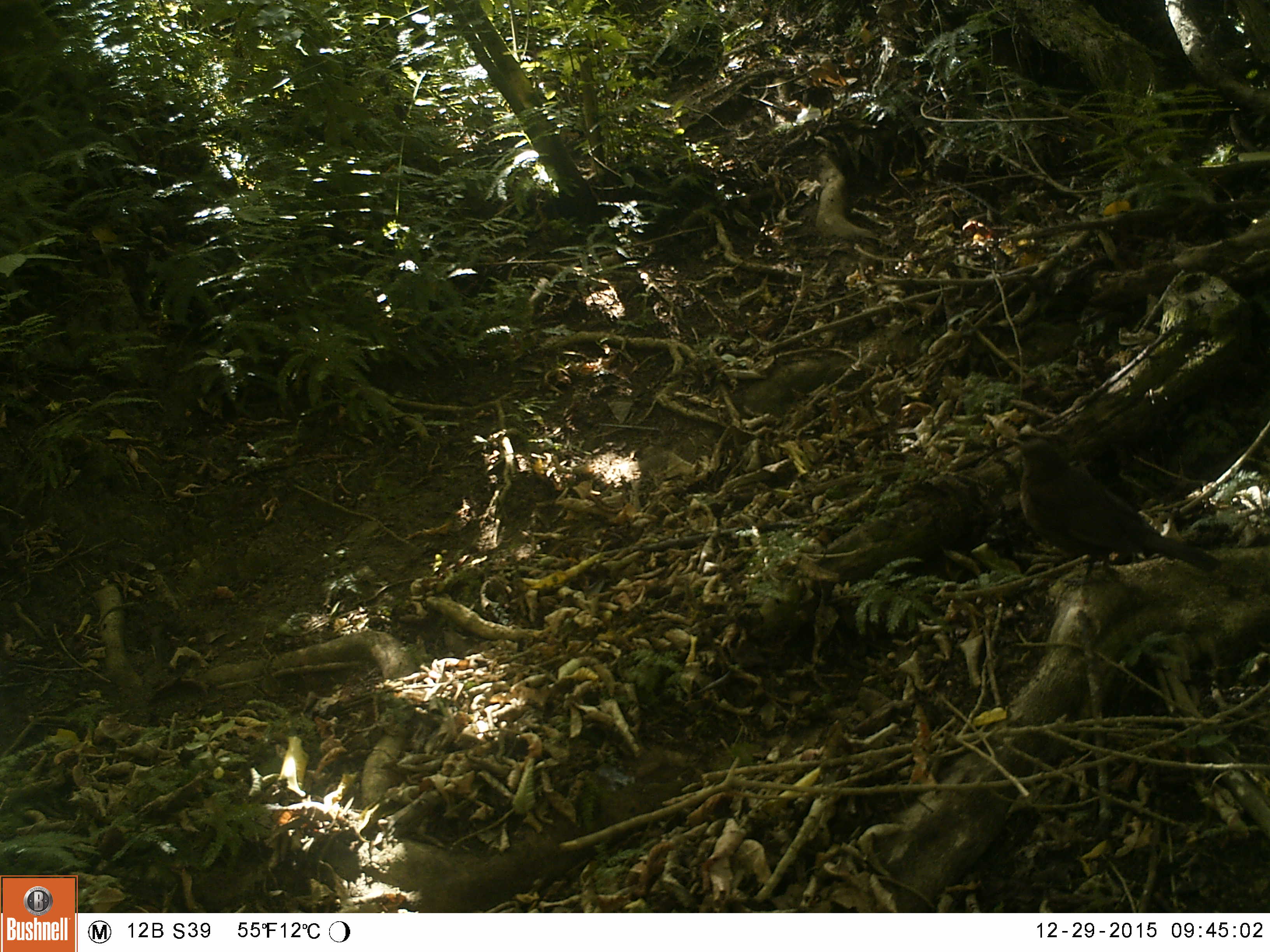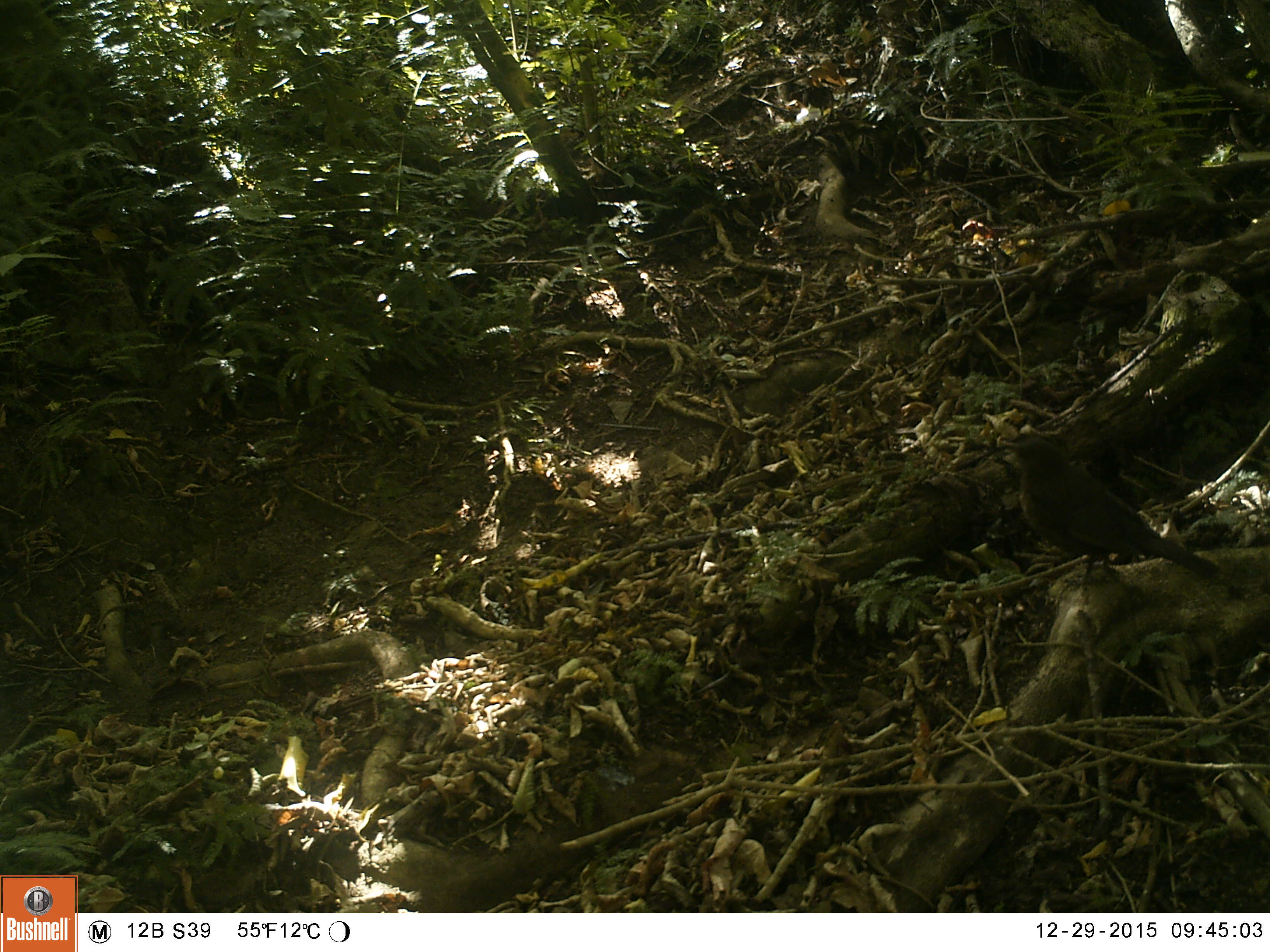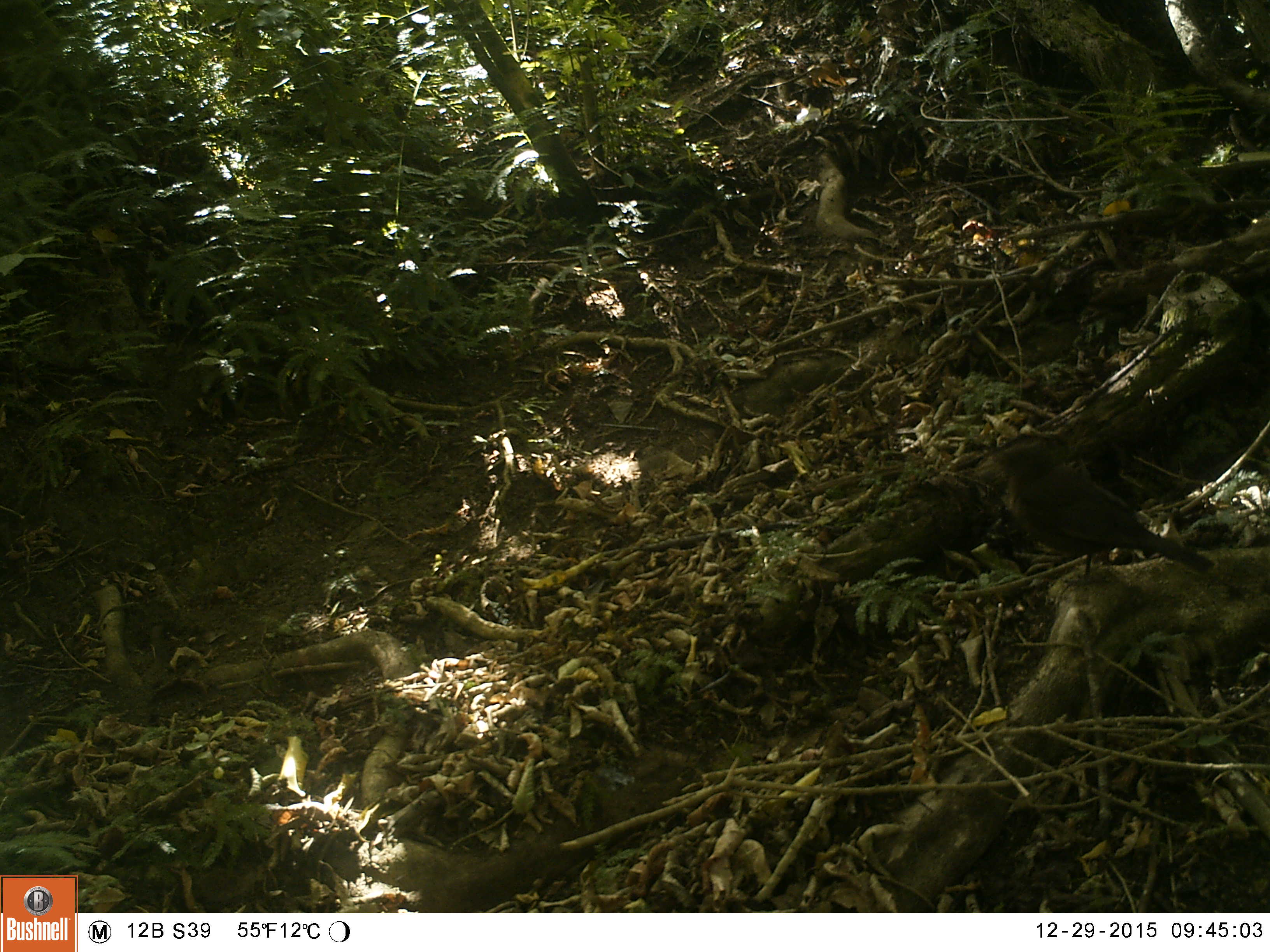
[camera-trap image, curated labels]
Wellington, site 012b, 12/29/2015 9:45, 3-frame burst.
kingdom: Animalia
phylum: Chordata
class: Aves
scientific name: Aves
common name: bird